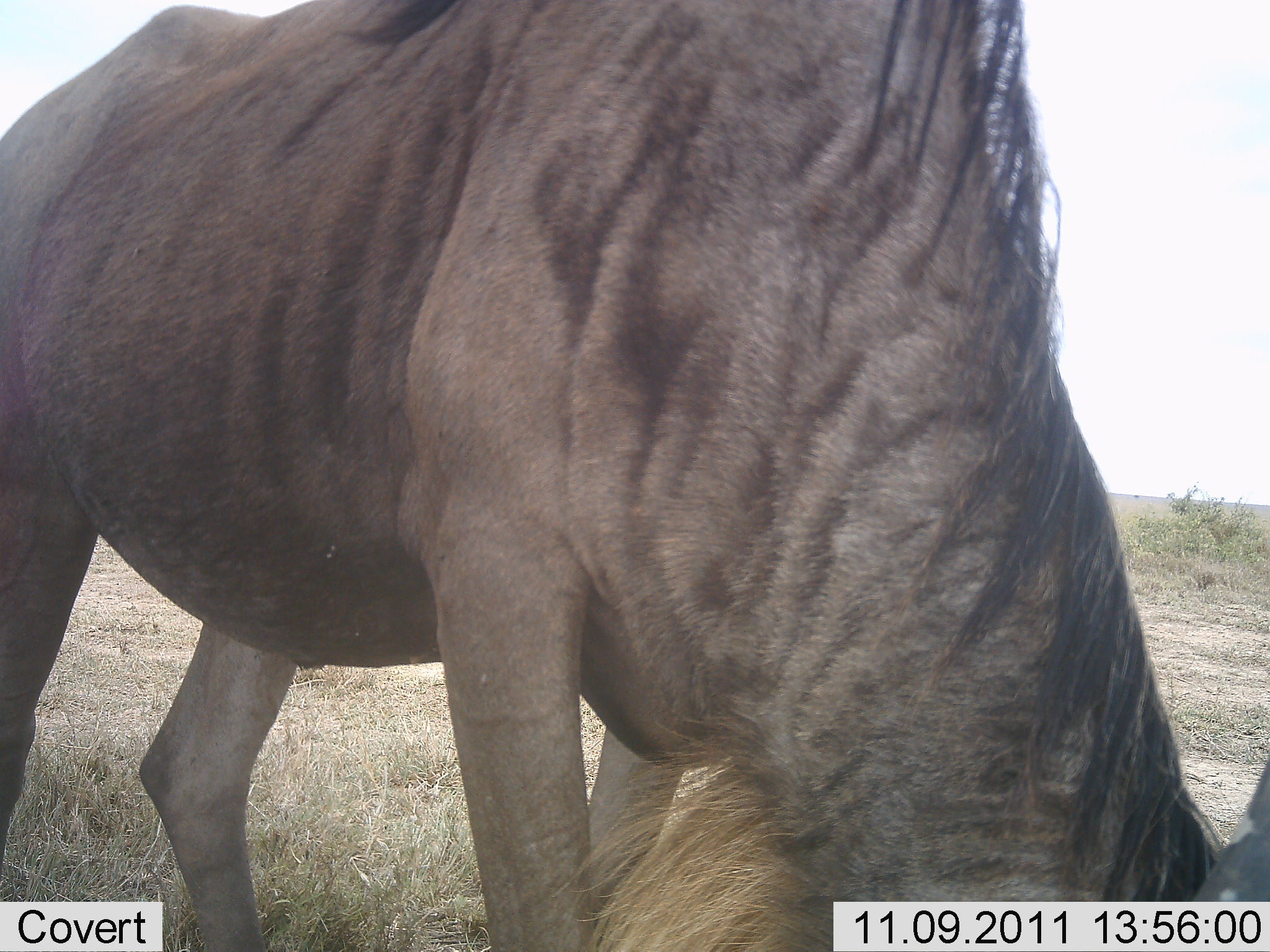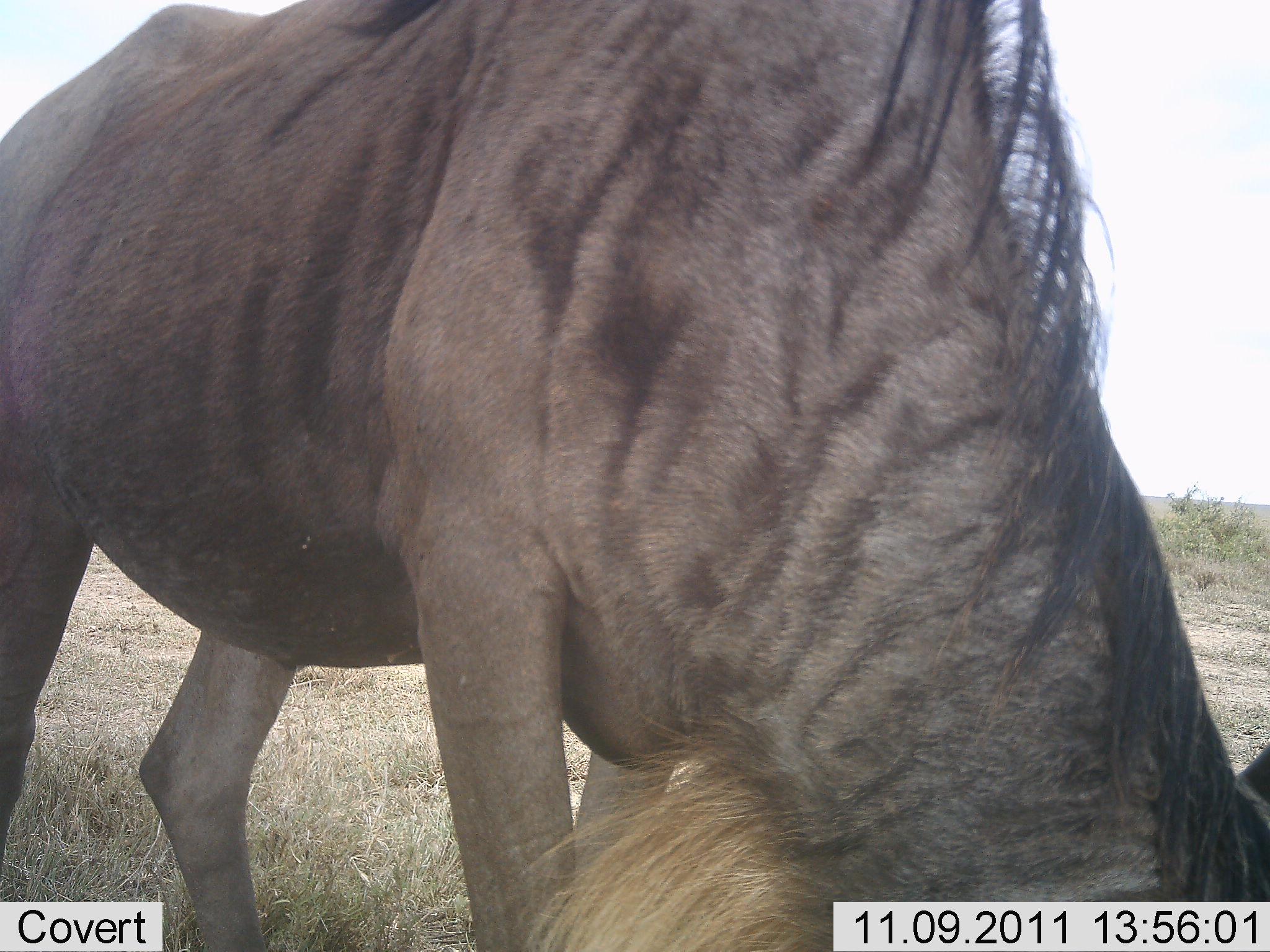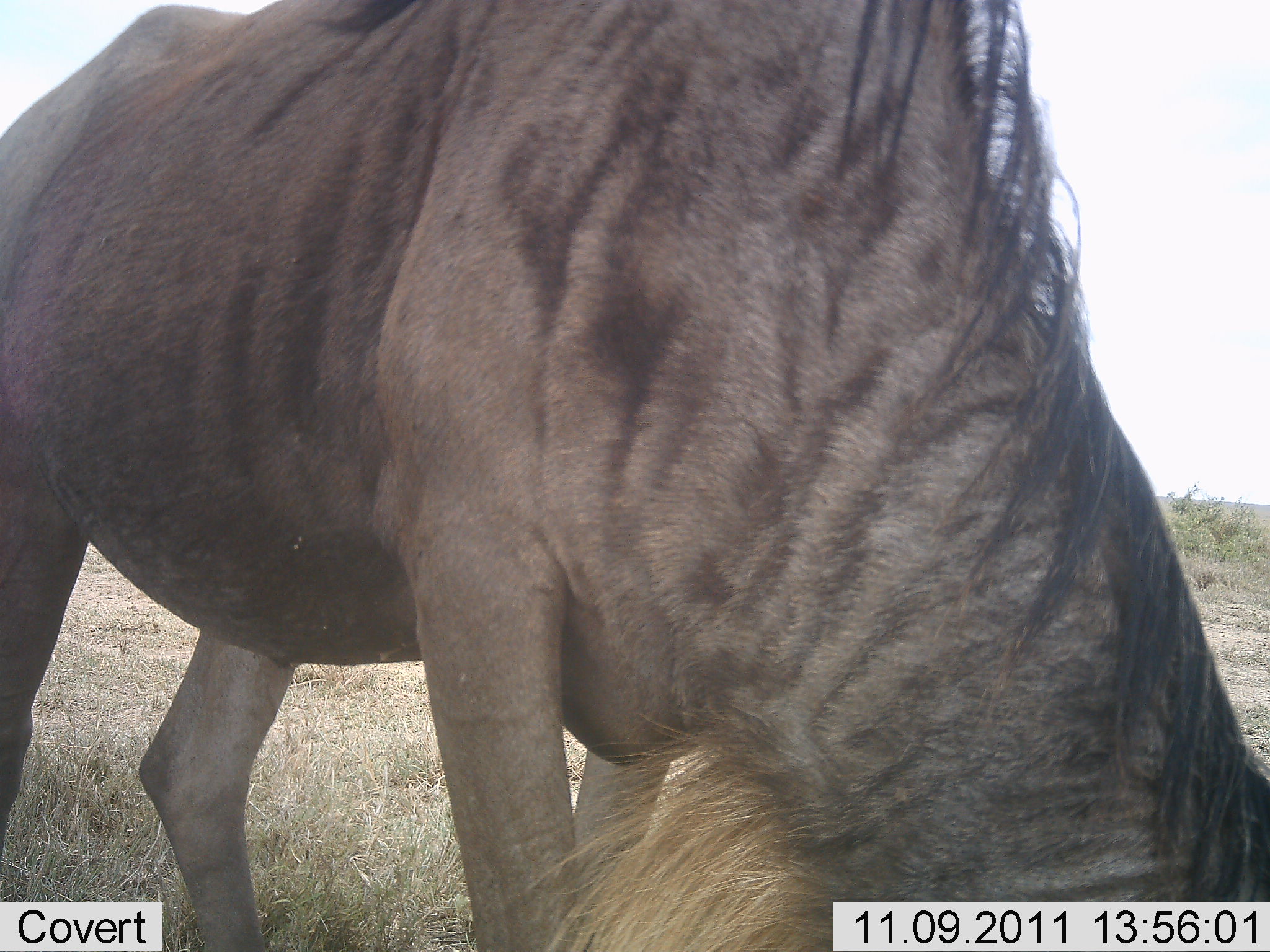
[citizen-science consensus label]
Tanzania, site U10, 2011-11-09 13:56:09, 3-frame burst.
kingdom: Animalia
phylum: Chordata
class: Mammalia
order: Artiodactyla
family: Bovidae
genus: Connochaetes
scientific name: Connochaetes taurinus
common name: blue wildebeest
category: wildebeest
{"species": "wildebeest (blue wildebeest) (Connochaetes taurinus)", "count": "1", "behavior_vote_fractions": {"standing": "20%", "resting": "0%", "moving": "0%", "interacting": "0%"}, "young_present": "0%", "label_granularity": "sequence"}